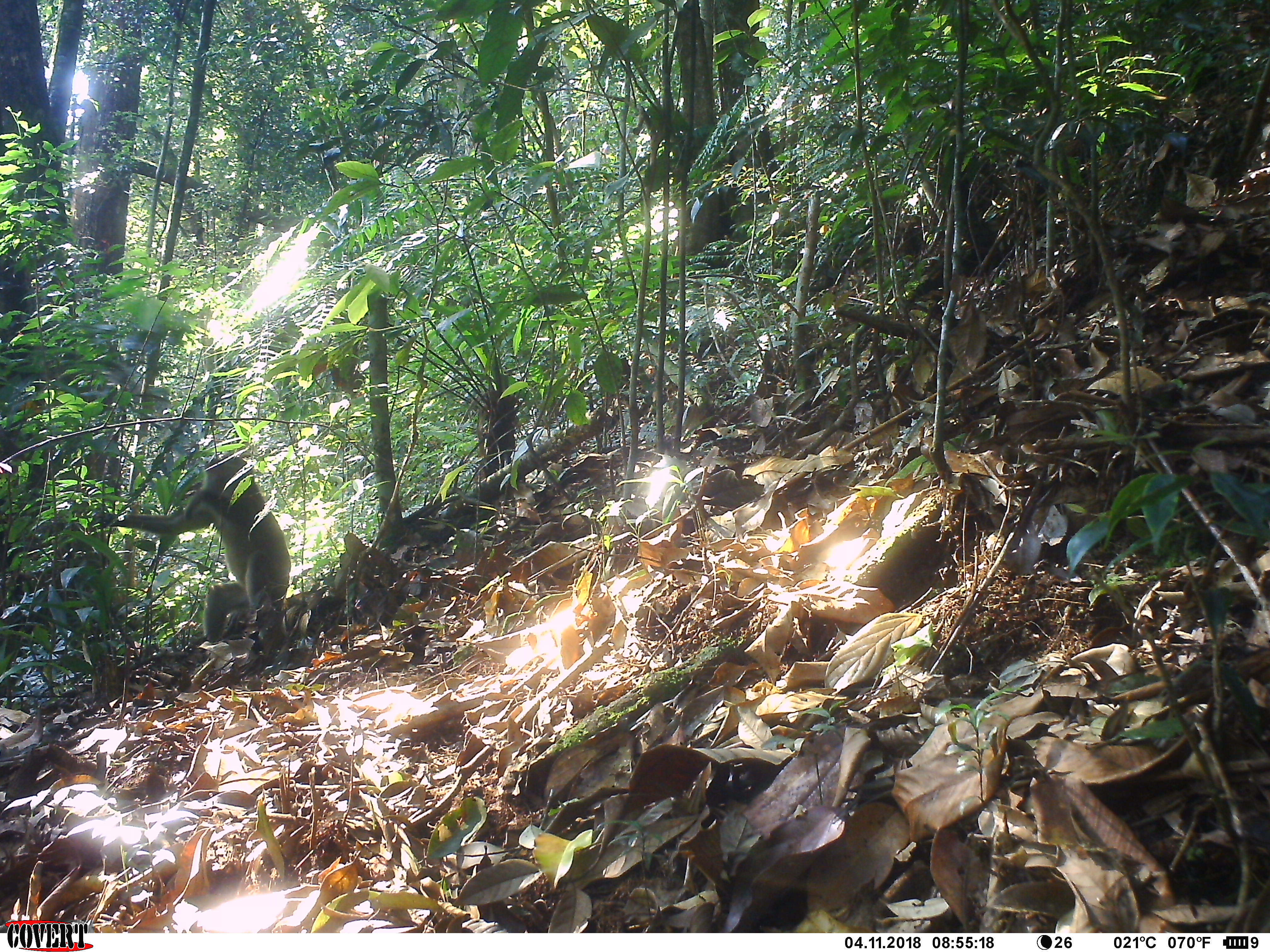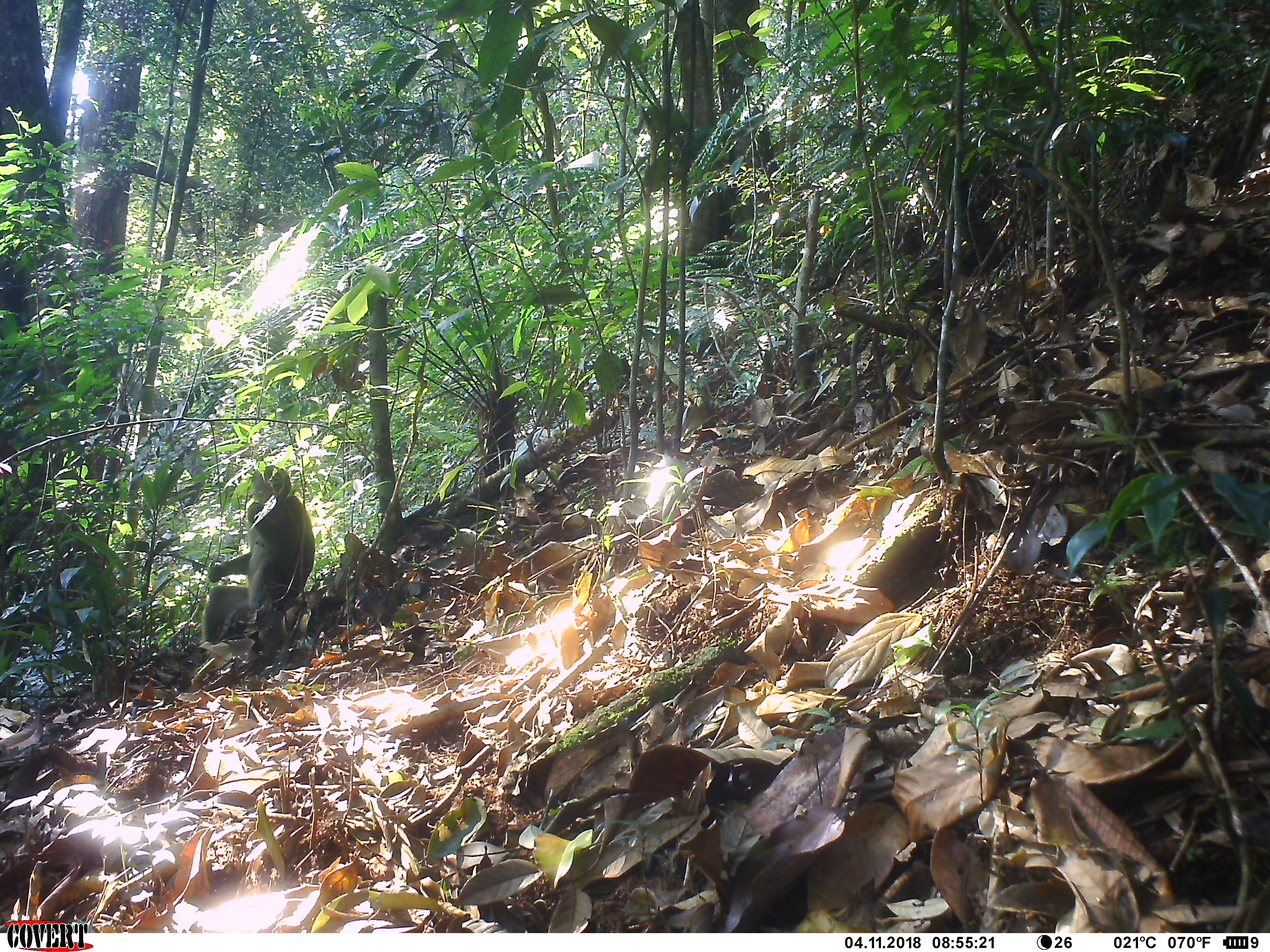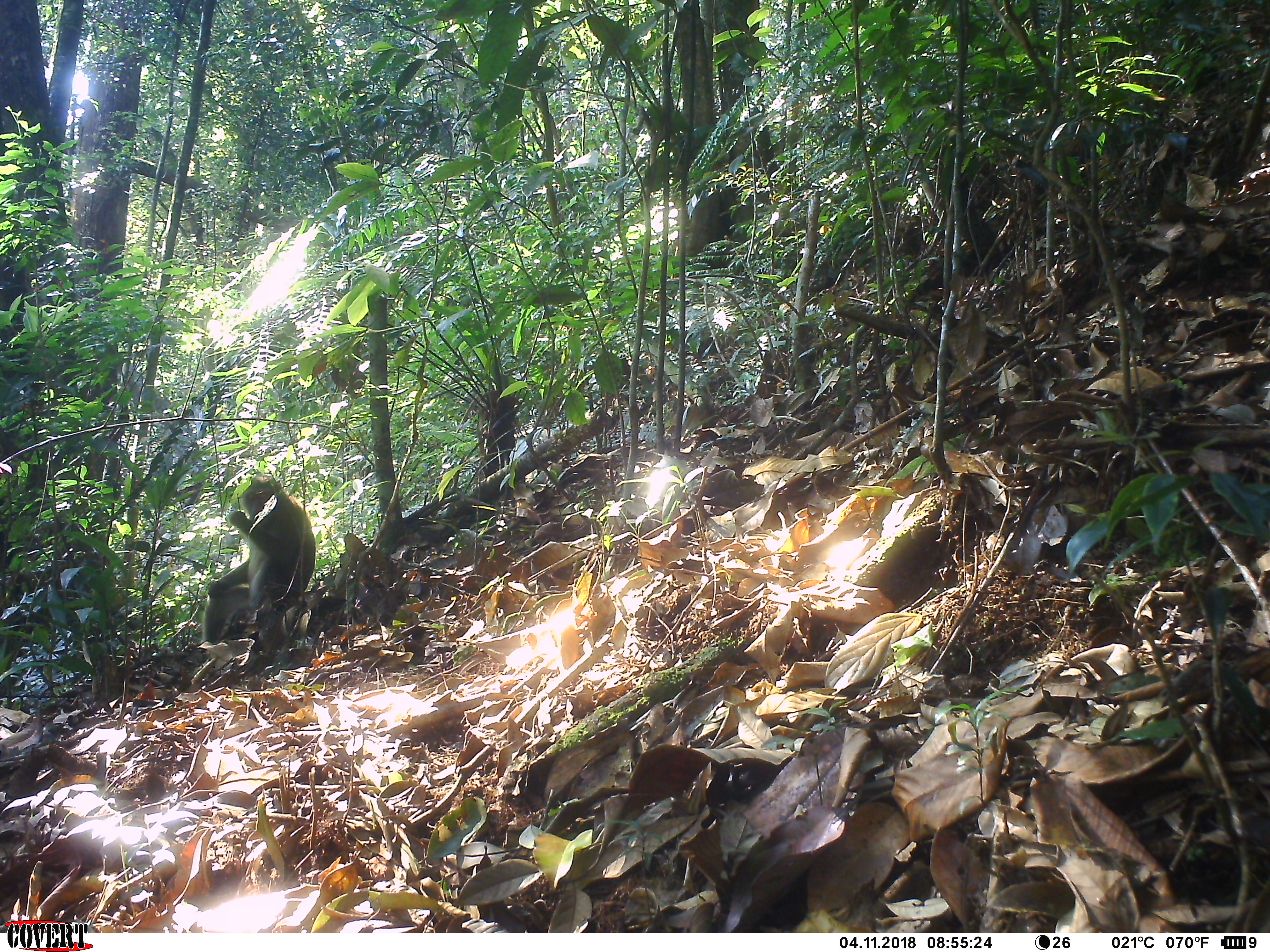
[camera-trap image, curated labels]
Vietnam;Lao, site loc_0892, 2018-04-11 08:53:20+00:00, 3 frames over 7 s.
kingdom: Animalia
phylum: Chordata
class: Mammalia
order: Primates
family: Cercopithecidae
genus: Macaca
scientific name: Macaca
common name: macaque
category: unidentified macaque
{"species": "unidentified macaque (macaque) (Macaca)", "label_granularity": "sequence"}